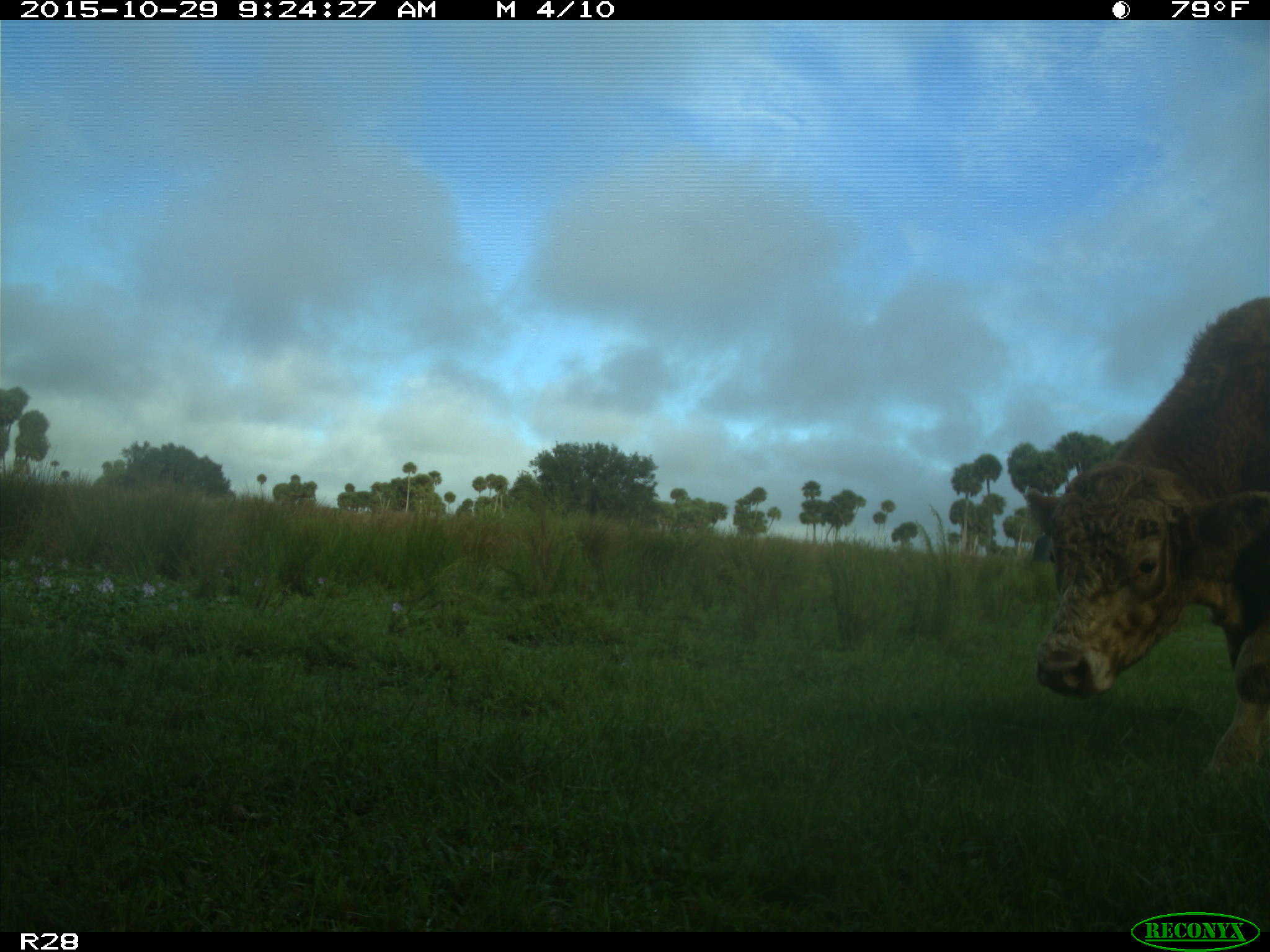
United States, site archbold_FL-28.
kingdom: Animalia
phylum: Chordata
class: Mammalia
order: Artiodactyla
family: Bovidae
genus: Bos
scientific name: Bos taurus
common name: domestic cow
Bos taurus (domestic cow).